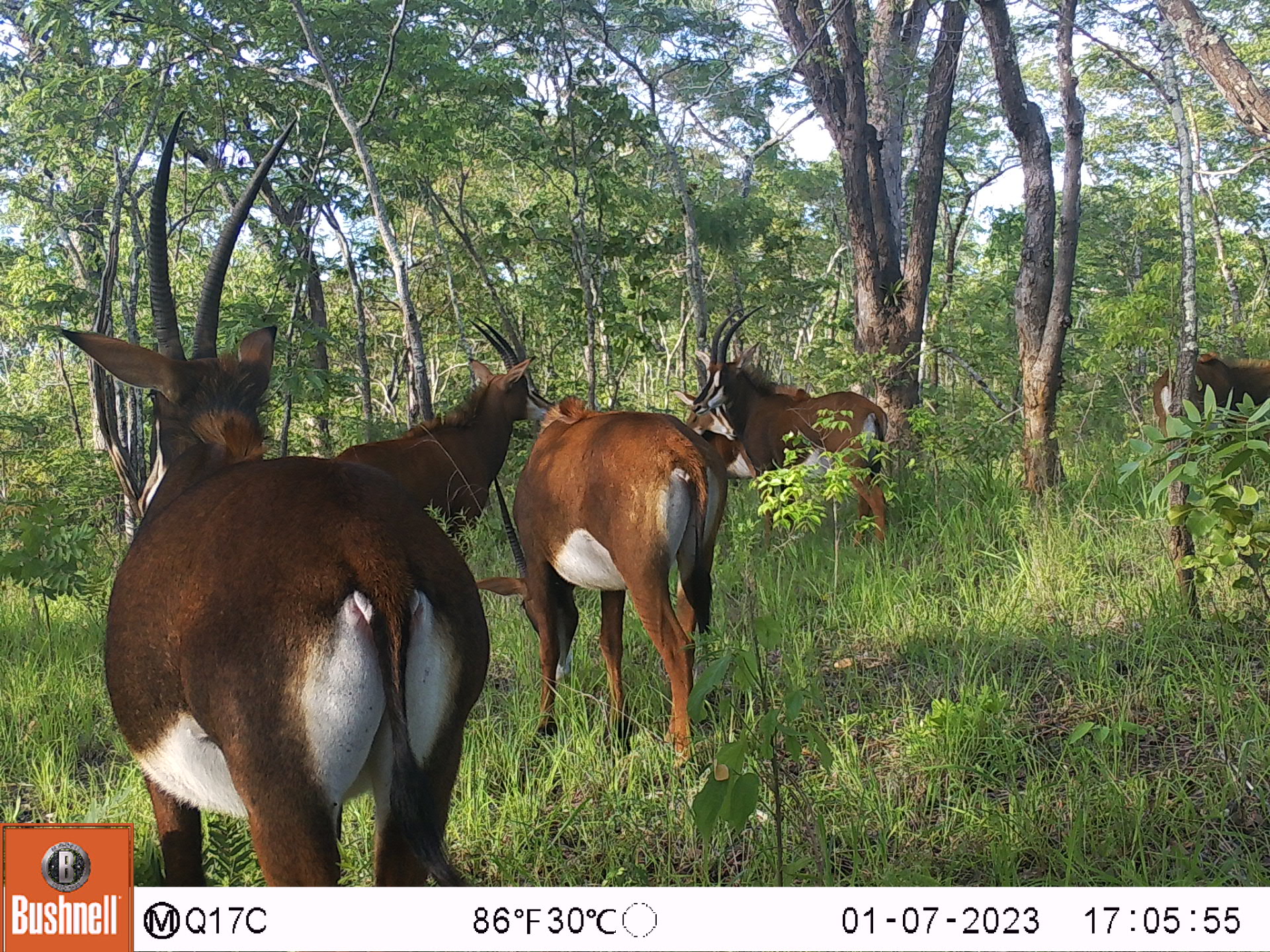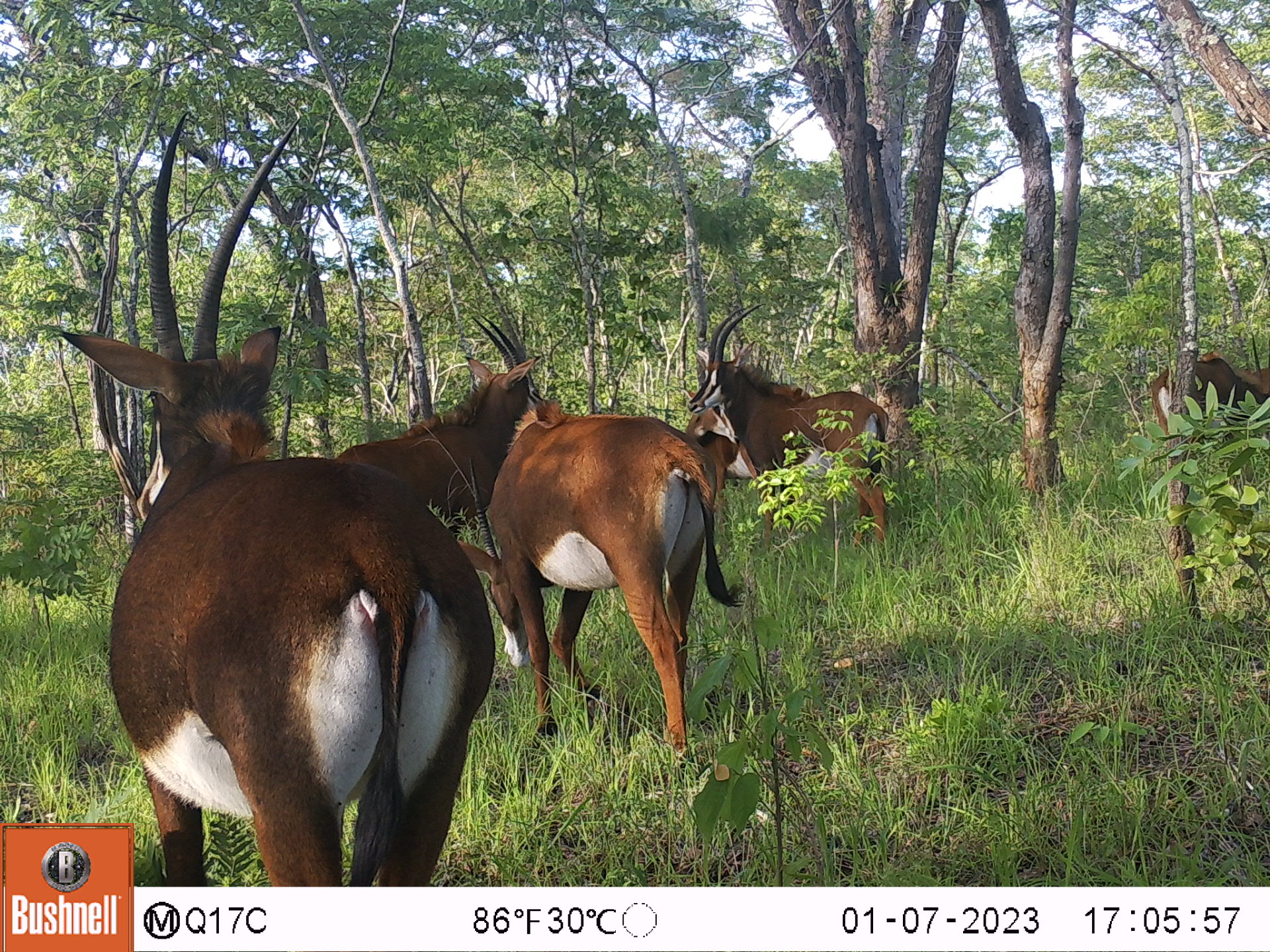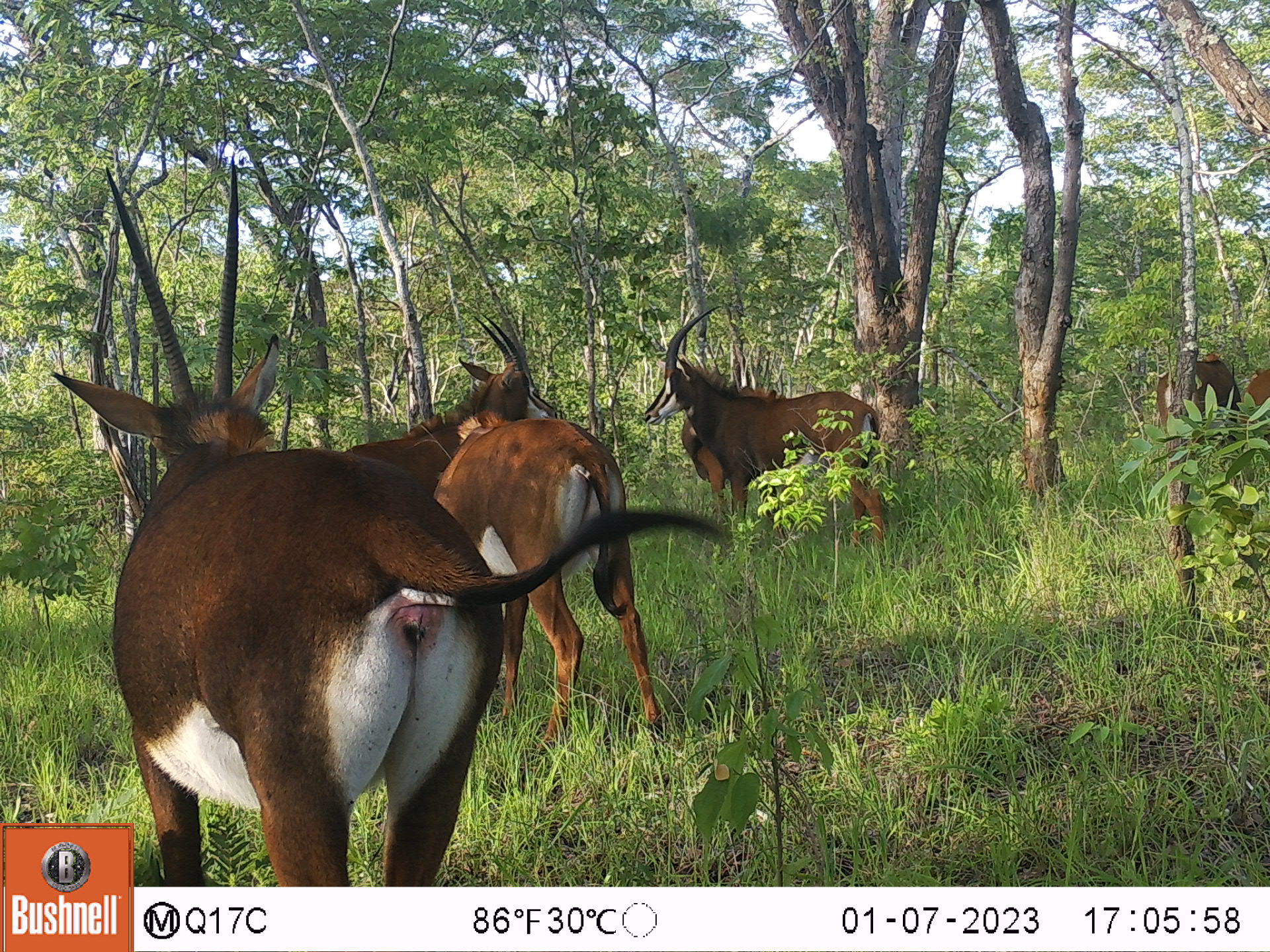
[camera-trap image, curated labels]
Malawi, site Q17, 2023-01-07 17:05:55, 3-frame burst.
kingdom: Animalia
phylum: Chordata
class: Mammalia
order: Artiodactyla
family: Bovidae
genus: Hippotragus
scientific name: Hippotragus niger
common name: sable antelope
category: sable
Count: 5.